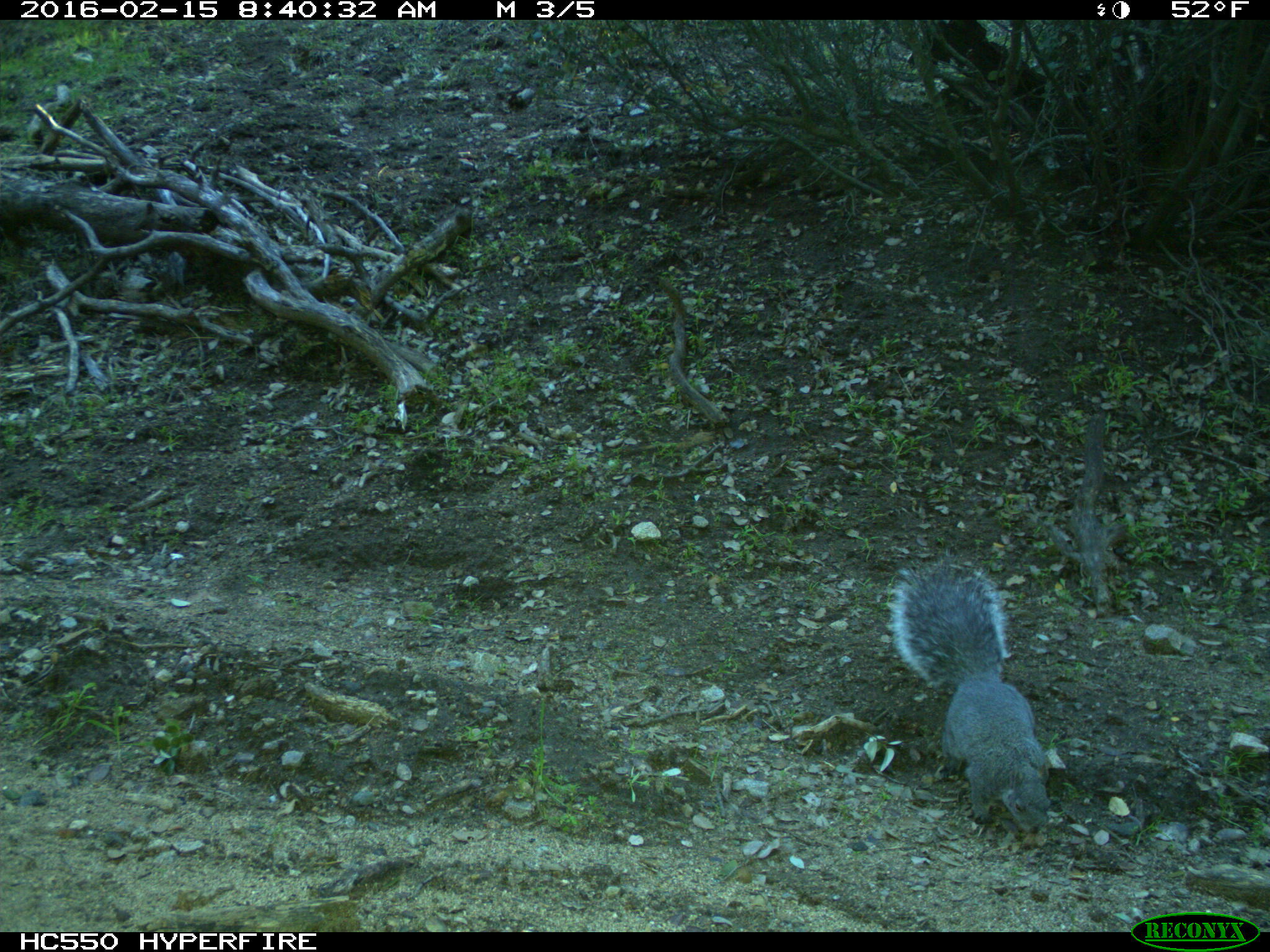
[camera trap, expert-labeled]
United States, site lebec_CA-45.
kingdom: Animalia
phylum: Chordata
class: Mammalia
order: Rodentia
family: Sciuridae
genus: Sciurus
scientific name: Sciurus carolinensis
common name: eastern gray squirrel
Sciurus carolinensis (eastern gray squirrel).